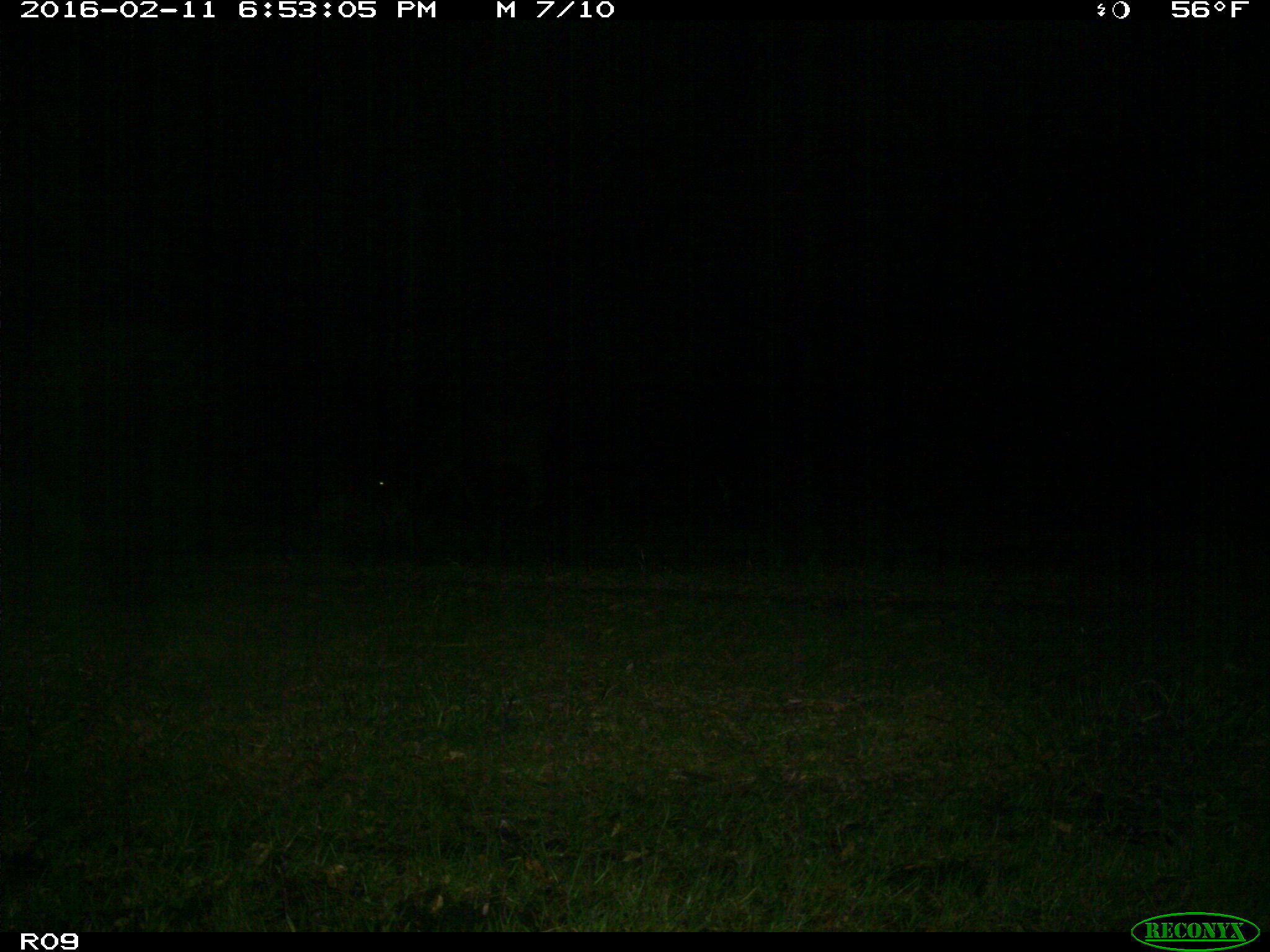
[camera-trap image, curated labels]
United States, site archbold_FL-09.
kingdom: Animalia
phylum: Chordata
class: Mammalia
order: Artiodactyla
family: Bovidae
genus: Bos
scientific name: Bos taurus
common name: domestic cow